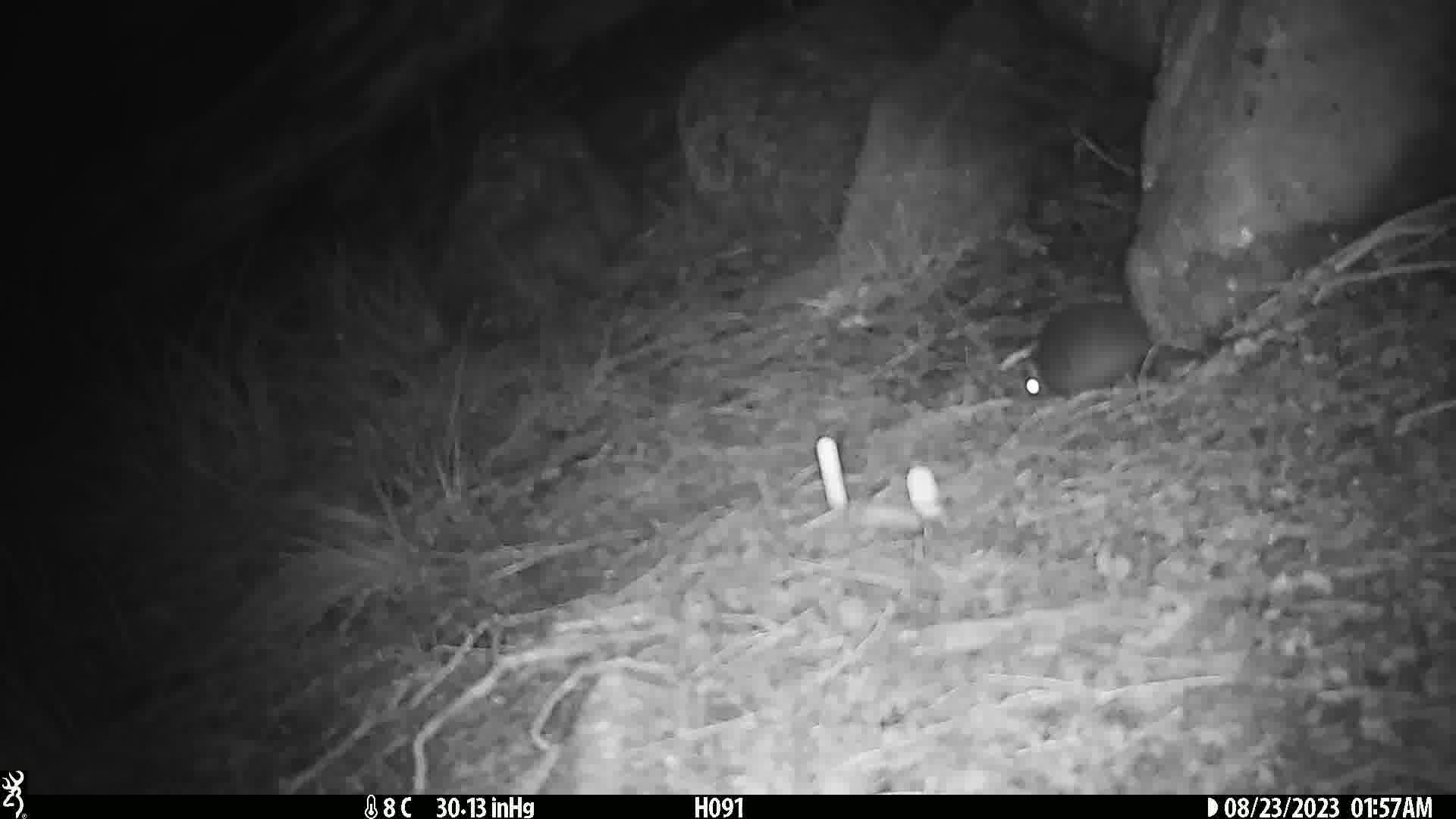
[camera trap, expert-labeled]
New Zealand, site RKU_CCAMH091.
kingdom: Animalia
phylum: Chordata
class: Mammalia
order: Rodentia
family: Muridae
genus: Rattus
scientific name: Rattus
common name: rat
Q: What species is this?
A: Rat (Rattus).